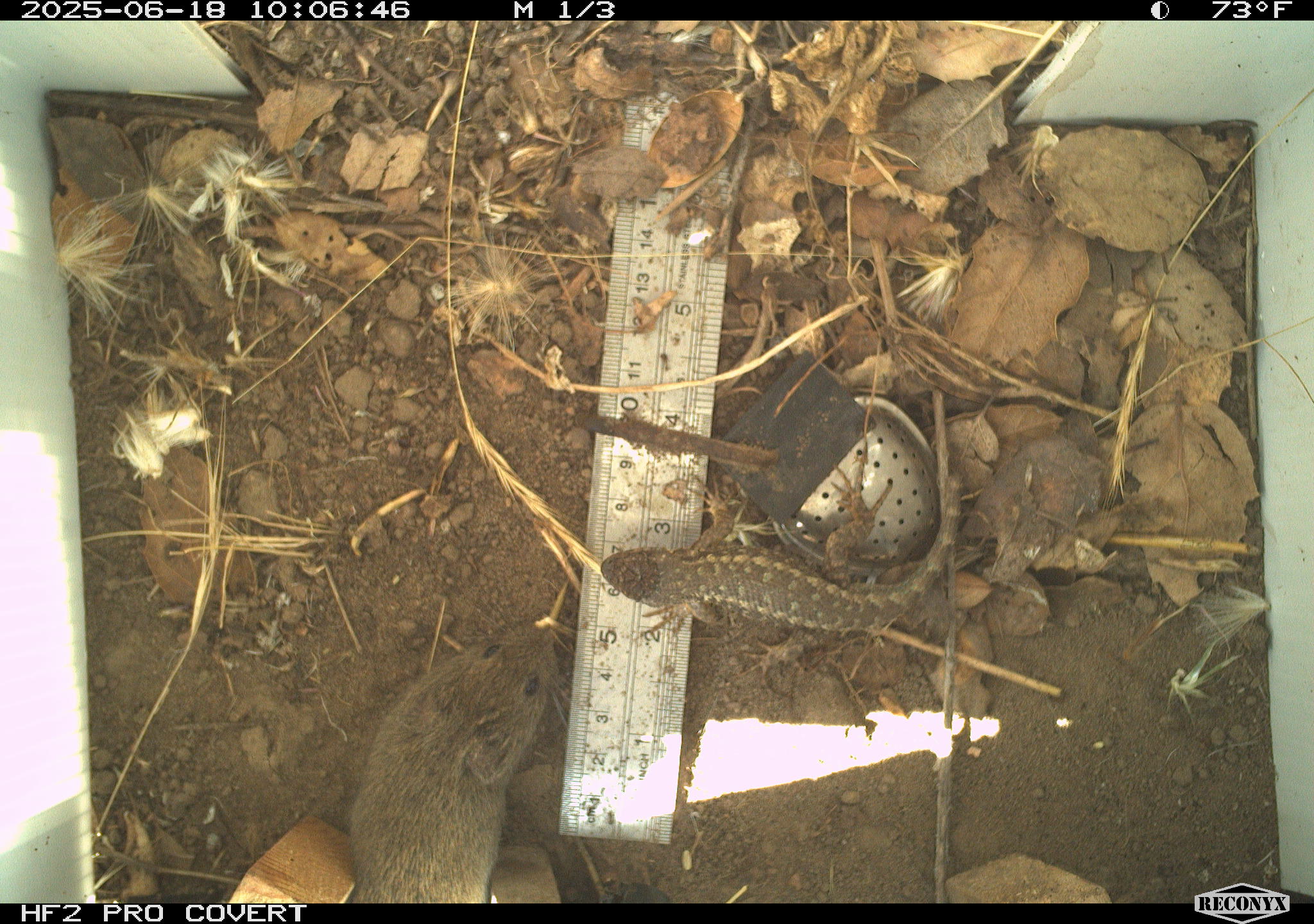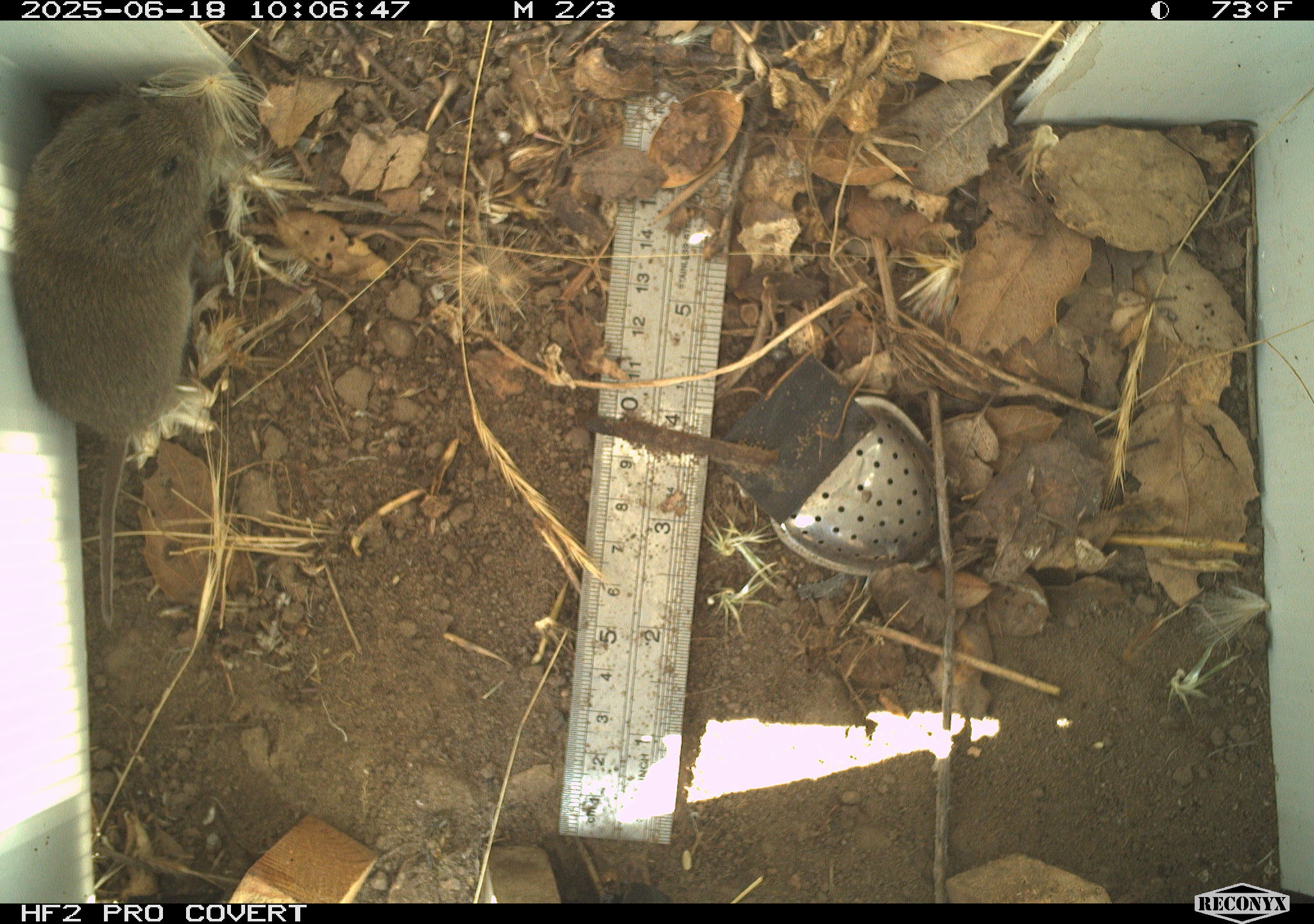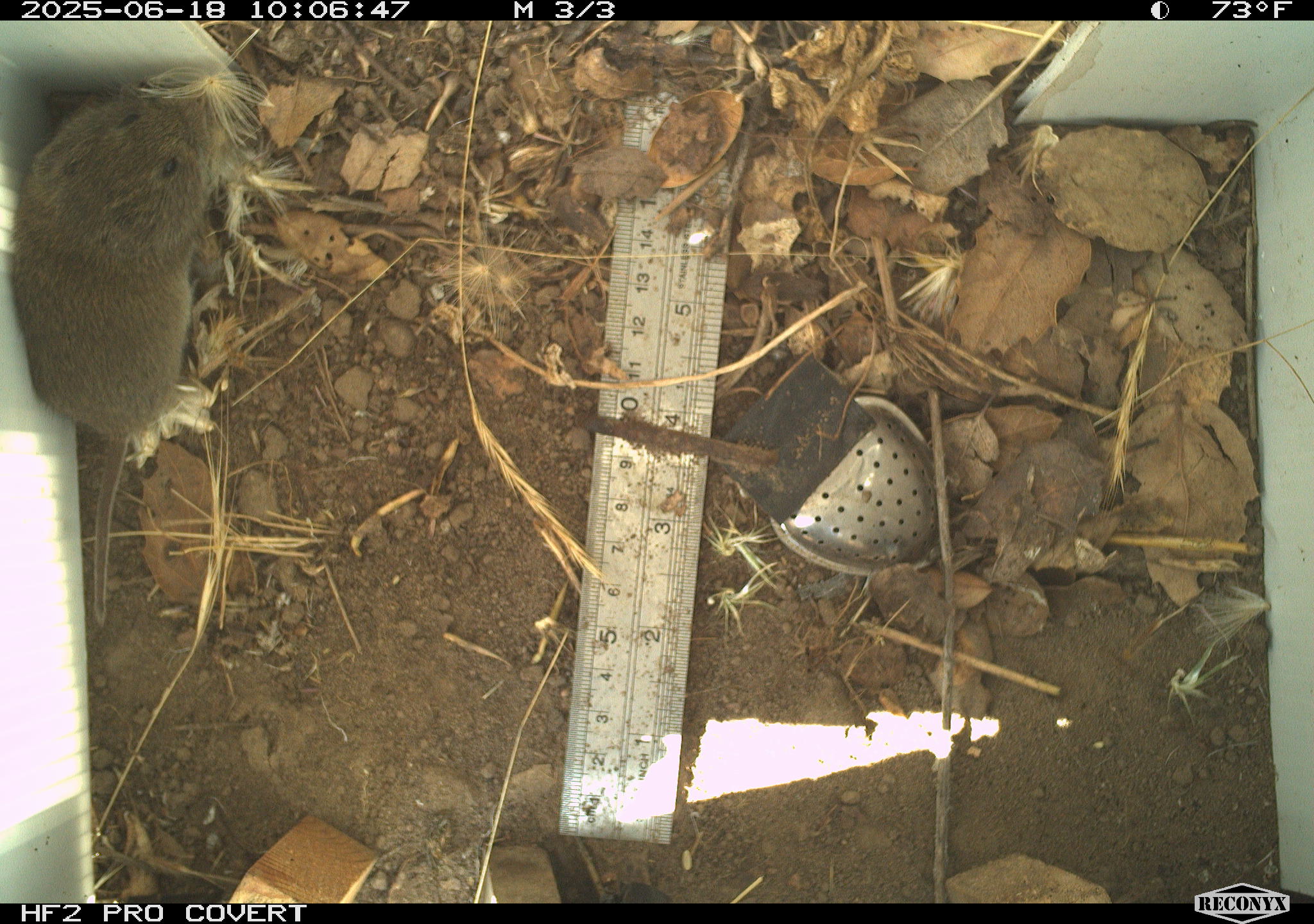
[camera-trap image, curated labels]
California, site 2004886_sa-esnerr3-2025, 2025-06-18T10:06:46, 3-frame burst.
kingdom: Animalia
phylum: Chordata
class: Reptilia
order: Squamata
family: Phrynosomatidae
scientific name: Phrynosomatidae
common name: north american spiny lizards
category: sceloporus/uta species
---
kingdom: Animalia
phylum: Chordata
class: Mammalia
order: Rodentia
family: Cricetidae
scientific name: Arvicolinae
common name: voles, lemmings, and muskrats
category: arvicolinae subfamily